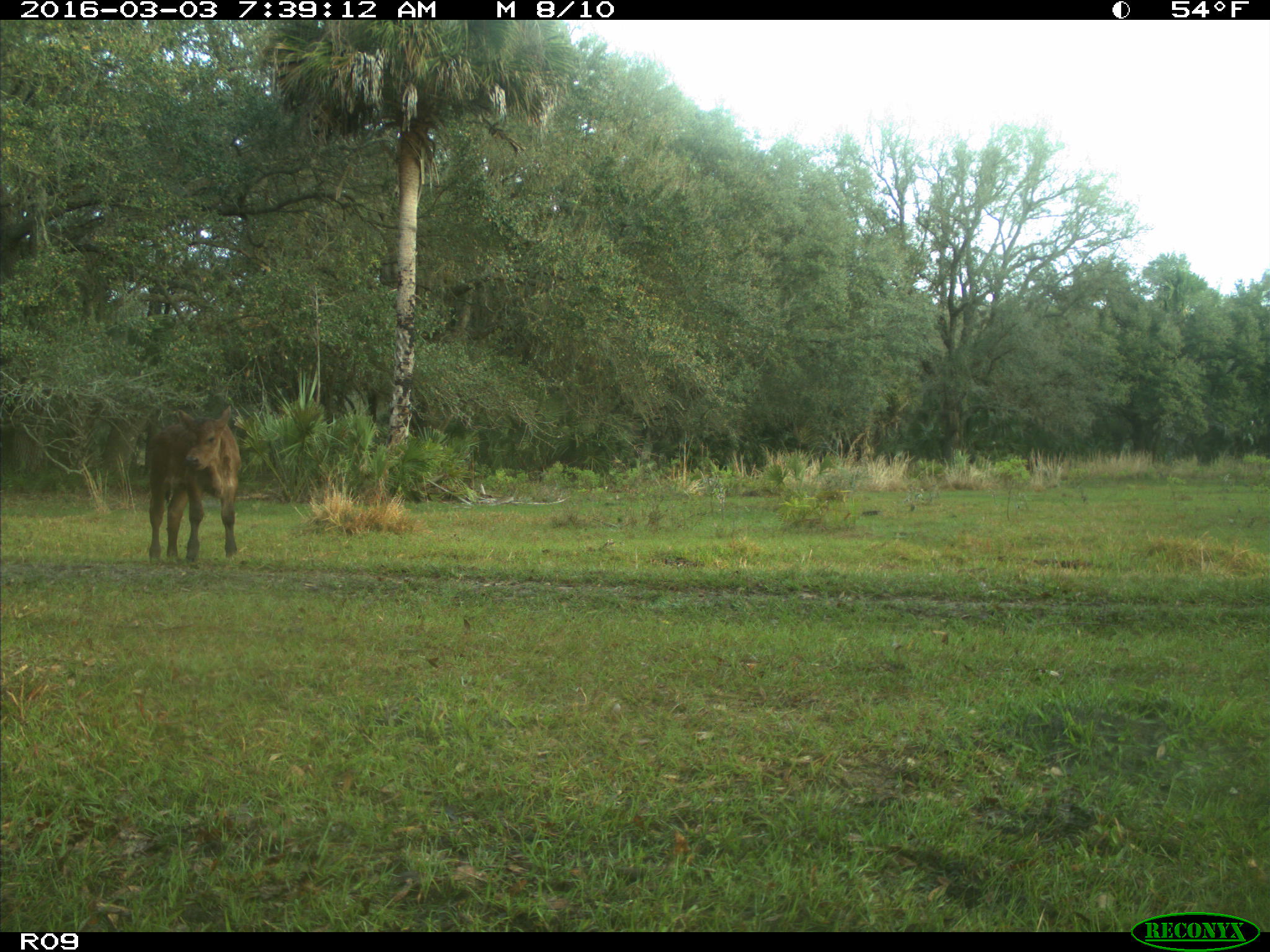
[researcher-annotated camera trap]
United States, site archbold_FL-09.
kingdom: Animalia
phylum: Chordata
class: Mammalia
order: Artiodactyla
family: Bovidae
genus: Bos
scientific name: Bos taurus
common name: domestic cow